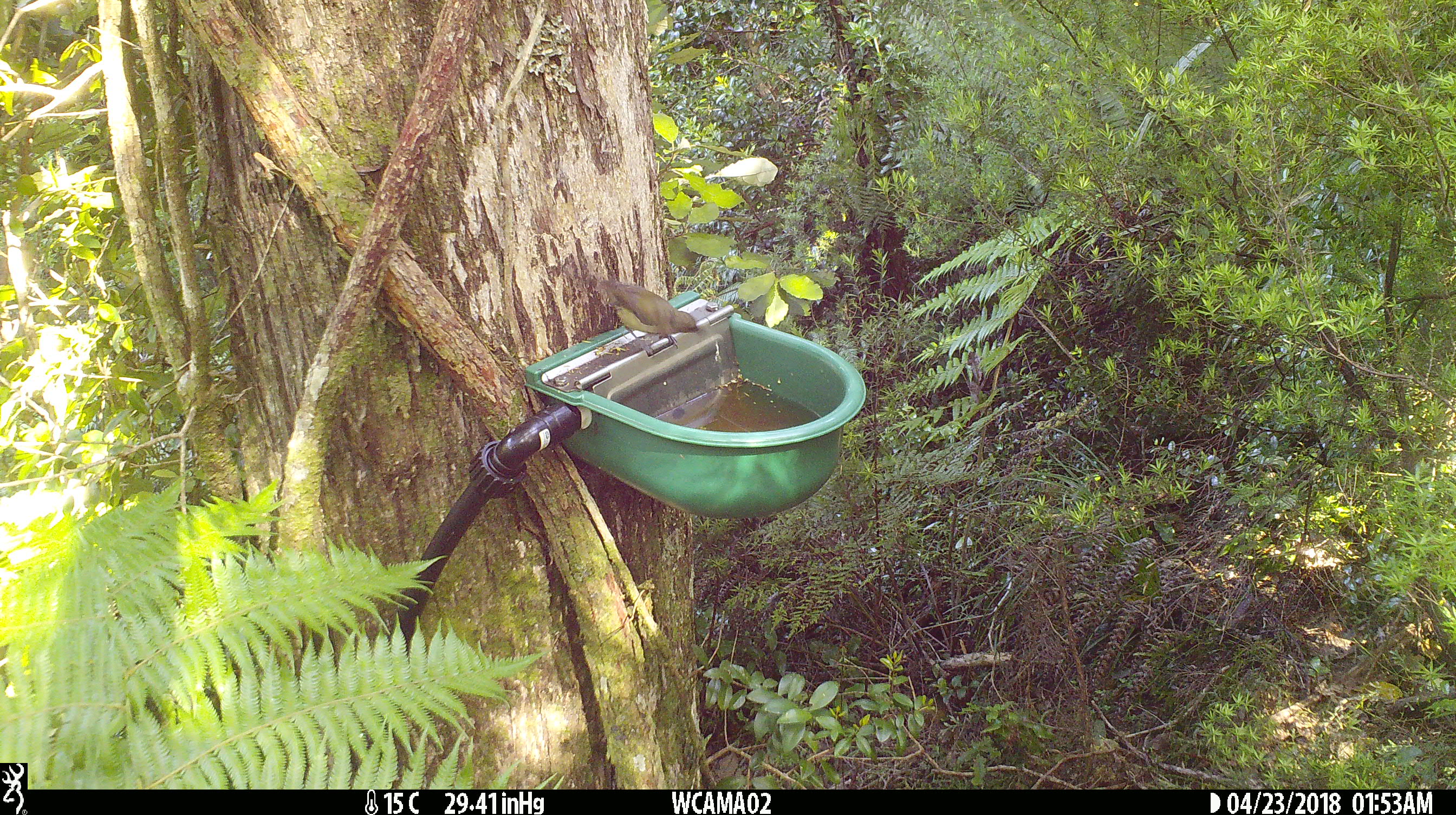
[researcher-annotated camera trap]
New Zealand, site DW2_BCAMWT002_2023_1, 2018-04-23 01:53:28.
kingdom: Animalia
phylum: Chordata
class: Aves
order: Passeriformes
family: Meliphagidae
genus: Anthornis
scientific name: Anthornis melanura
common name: new zealand bellbird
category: bellbird